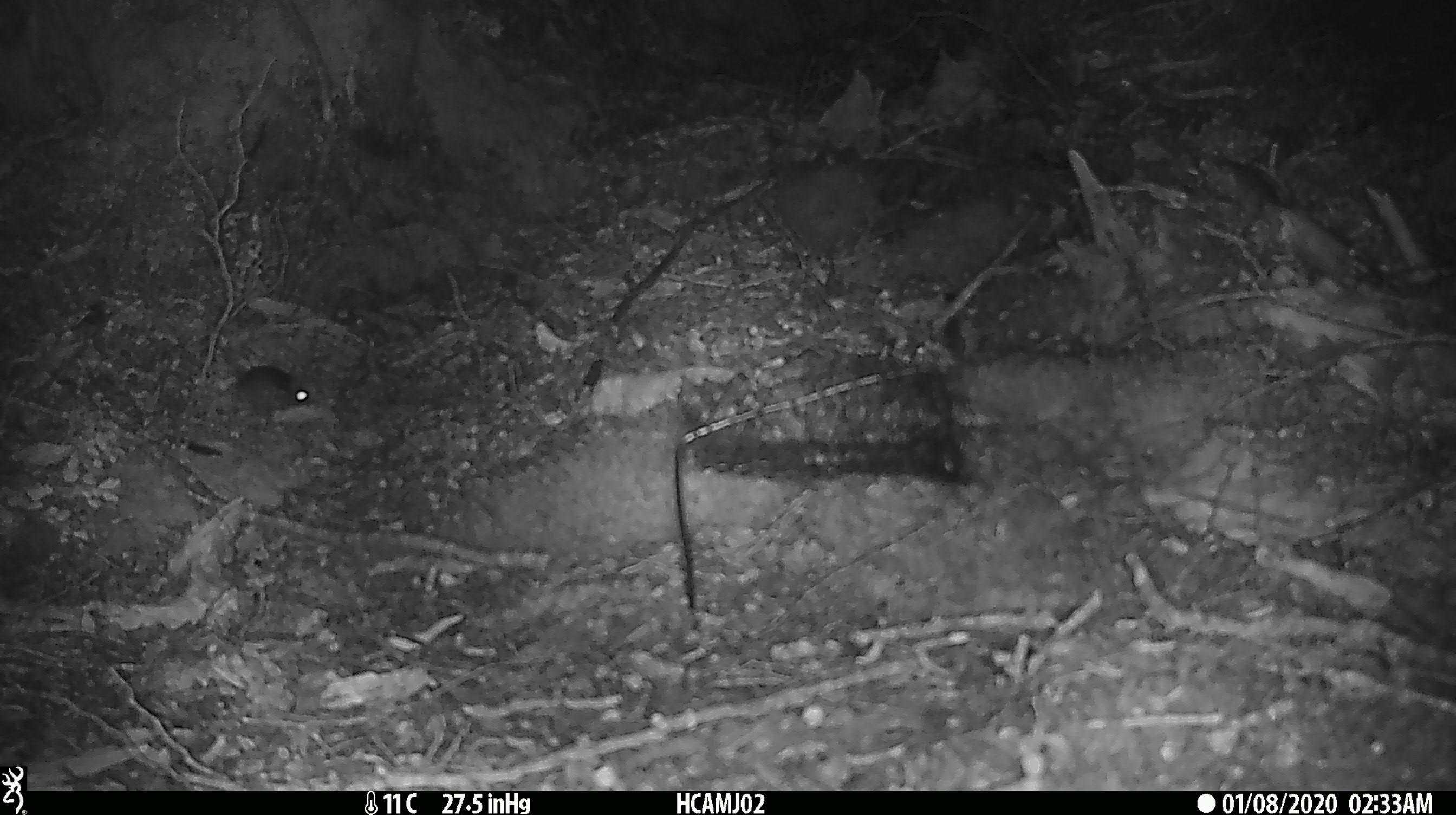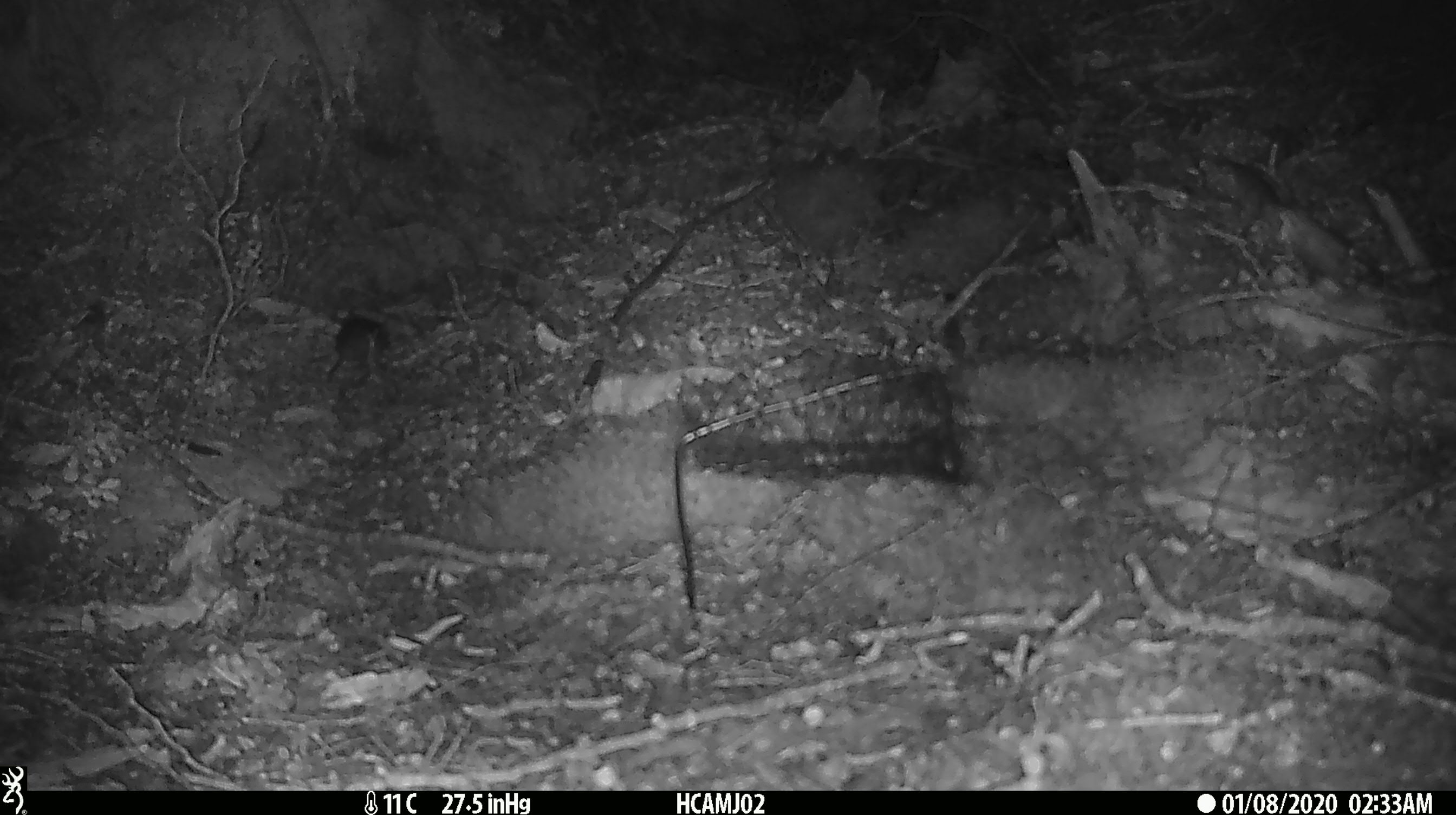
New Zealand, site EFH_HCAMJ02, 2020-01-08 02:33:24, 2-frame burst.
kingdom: Animalia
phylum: Chordata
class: Mammalia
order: Rodentia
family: Muridae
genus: Mus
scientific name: Mus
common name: mouse